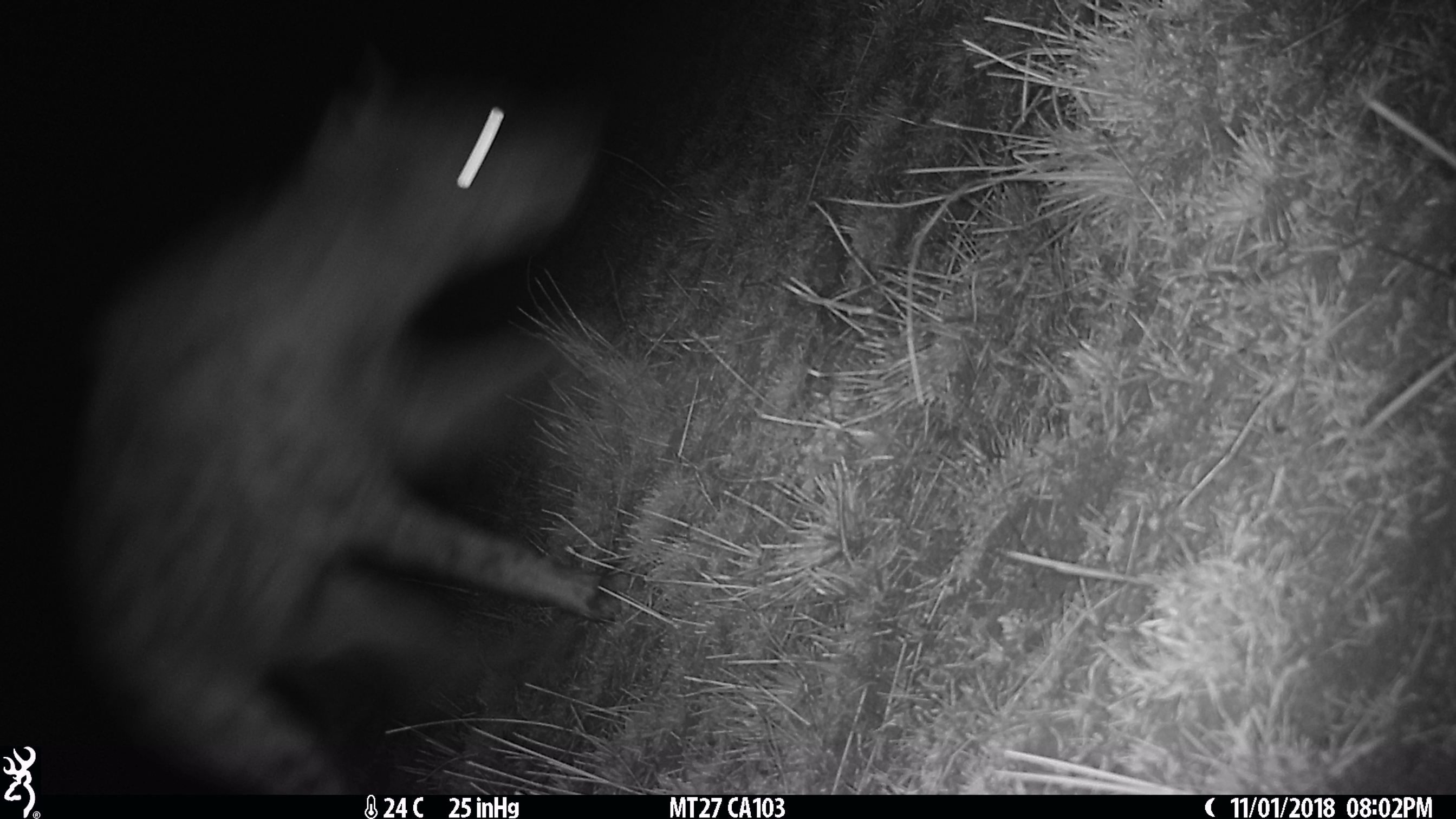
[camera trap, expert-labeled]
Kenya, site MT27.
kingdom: Animalia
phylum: Chordata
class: Mammalia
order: Carnivora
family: Hyaenidae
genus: Crocuta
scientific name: Crocuta crocuta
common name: spotted hyena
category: hyena spotted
Hyena spotted (spotted hyena) (Crocuta crocuta).